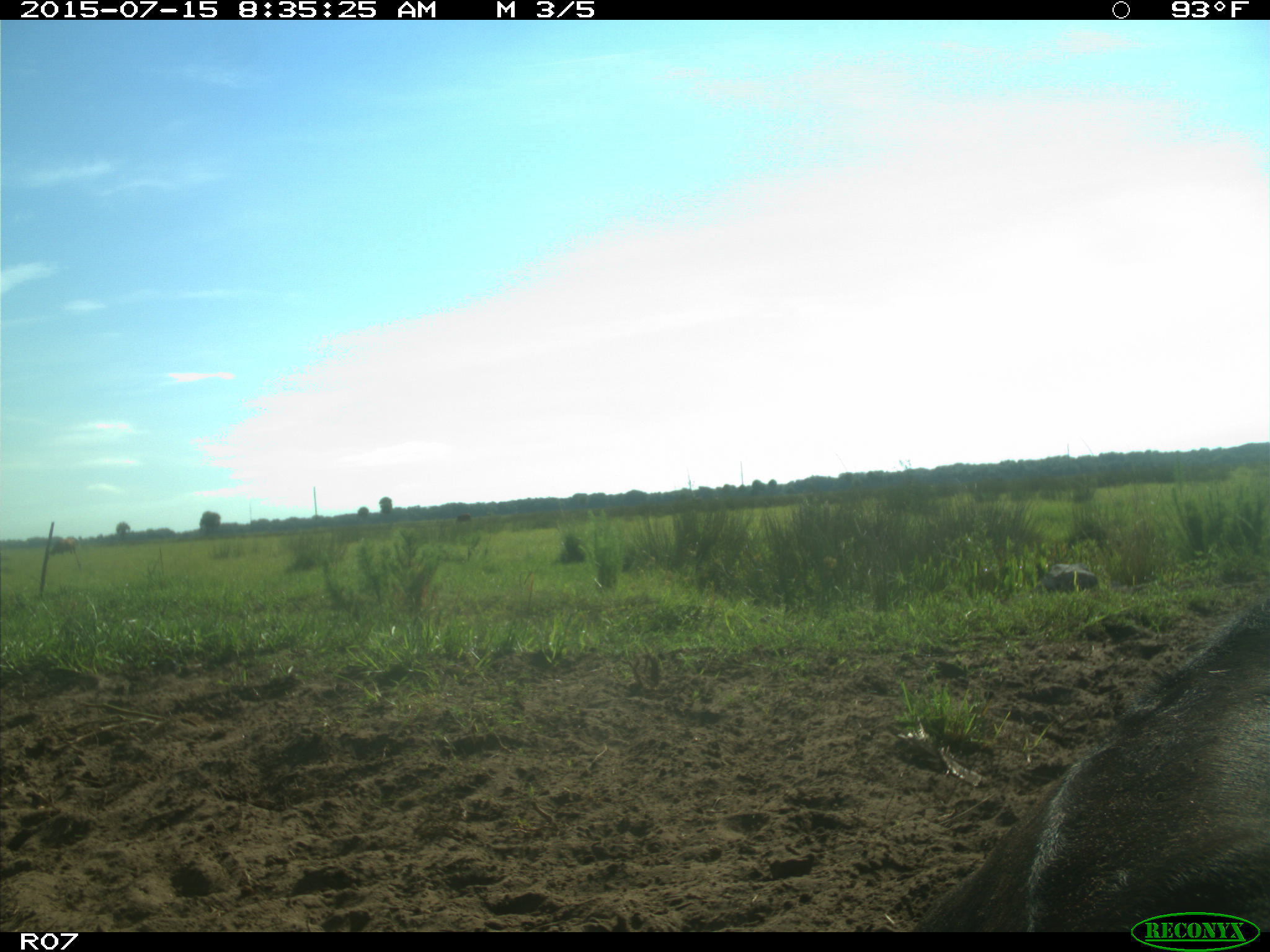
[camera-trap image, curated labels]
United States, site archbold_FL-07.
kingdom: Animalia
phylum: Chordata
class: Mammalia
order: Artiodactyla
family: Bovidae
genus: Bos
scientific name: Bos taurus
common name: domestic cow